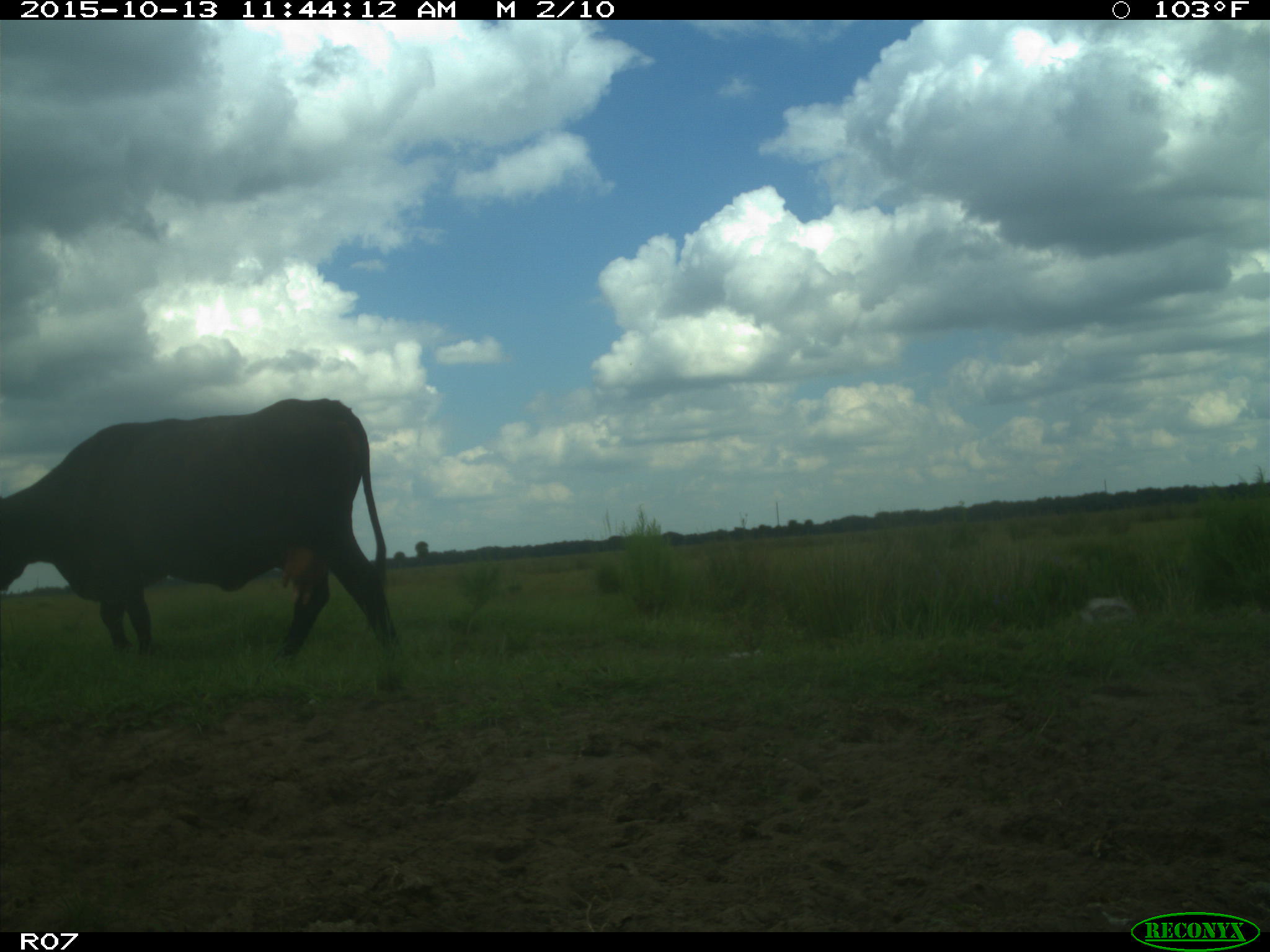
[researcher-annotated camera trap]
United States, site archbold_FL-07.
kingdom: Animalia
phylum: Chordata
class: Mammalia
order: Artiodactyla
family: Bovidae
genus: Bos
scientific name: Bos taurus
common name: domestic cow